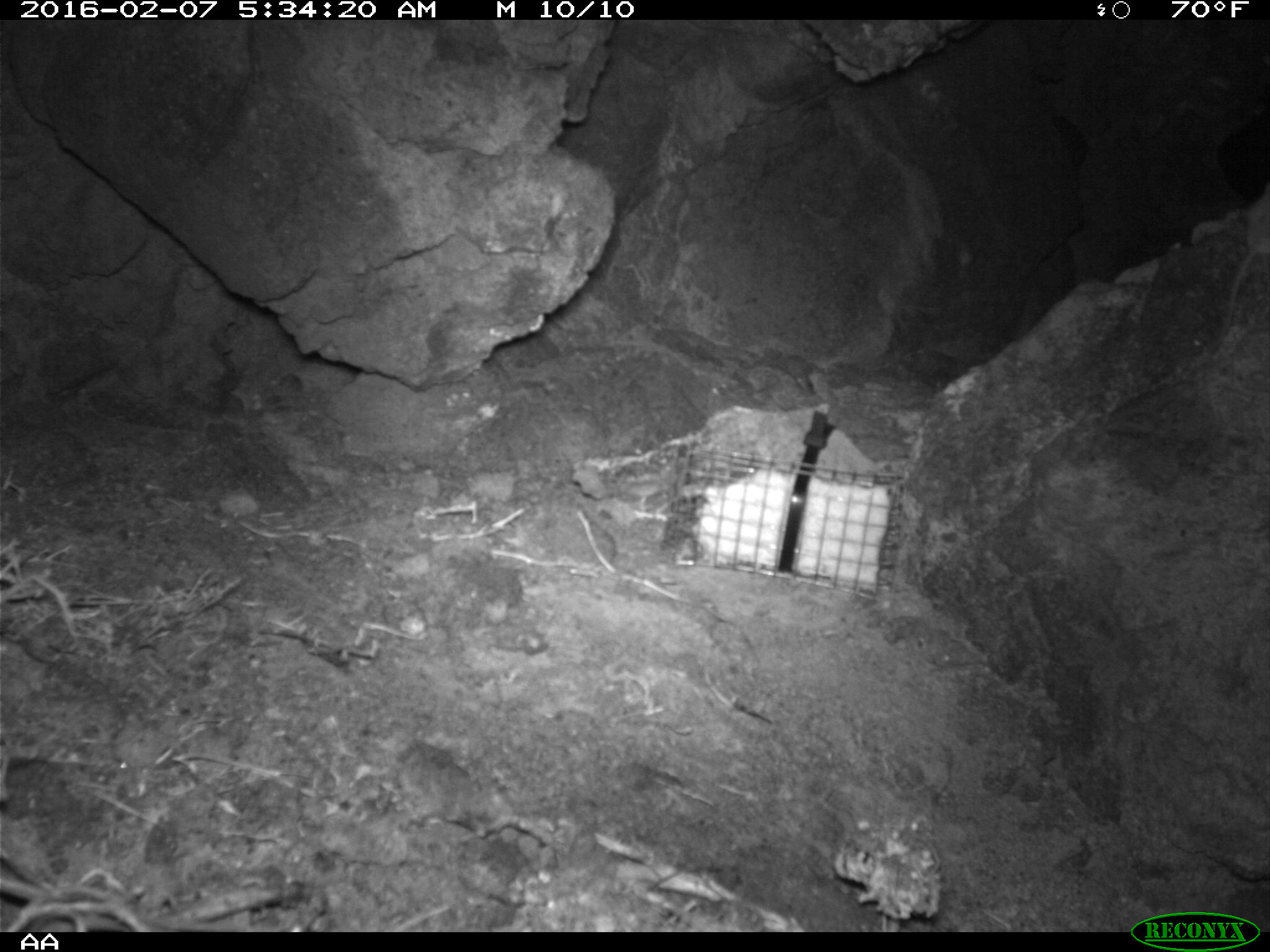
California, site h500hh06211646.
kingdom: Animalia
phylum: Chordata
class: Mammalia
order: Rodentia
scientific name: Rodentia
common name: rodent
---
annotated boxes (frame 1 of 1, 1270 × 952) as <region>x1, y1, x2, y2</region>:
rodent: <region>1222, 183, 1269, 335</region>